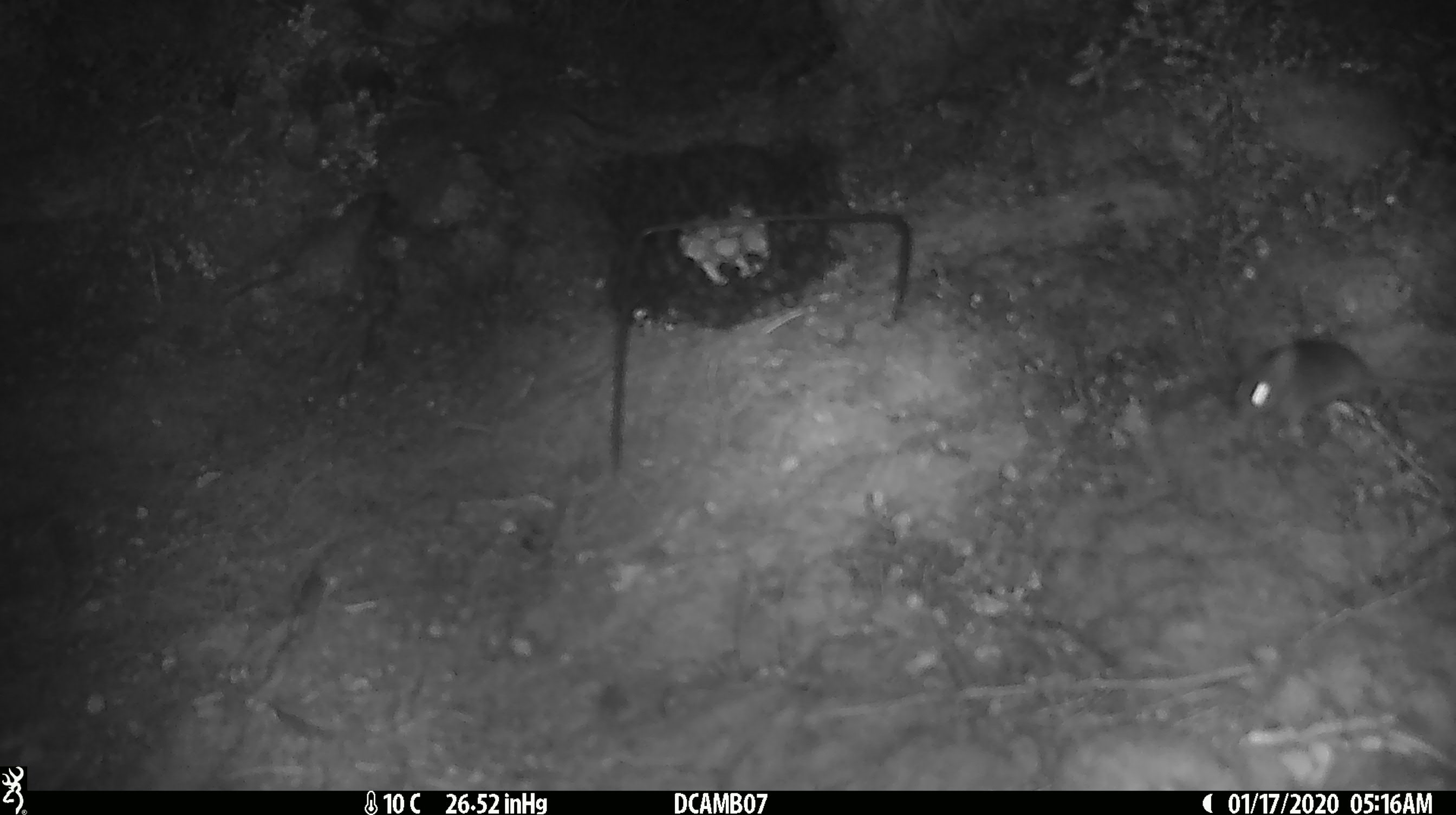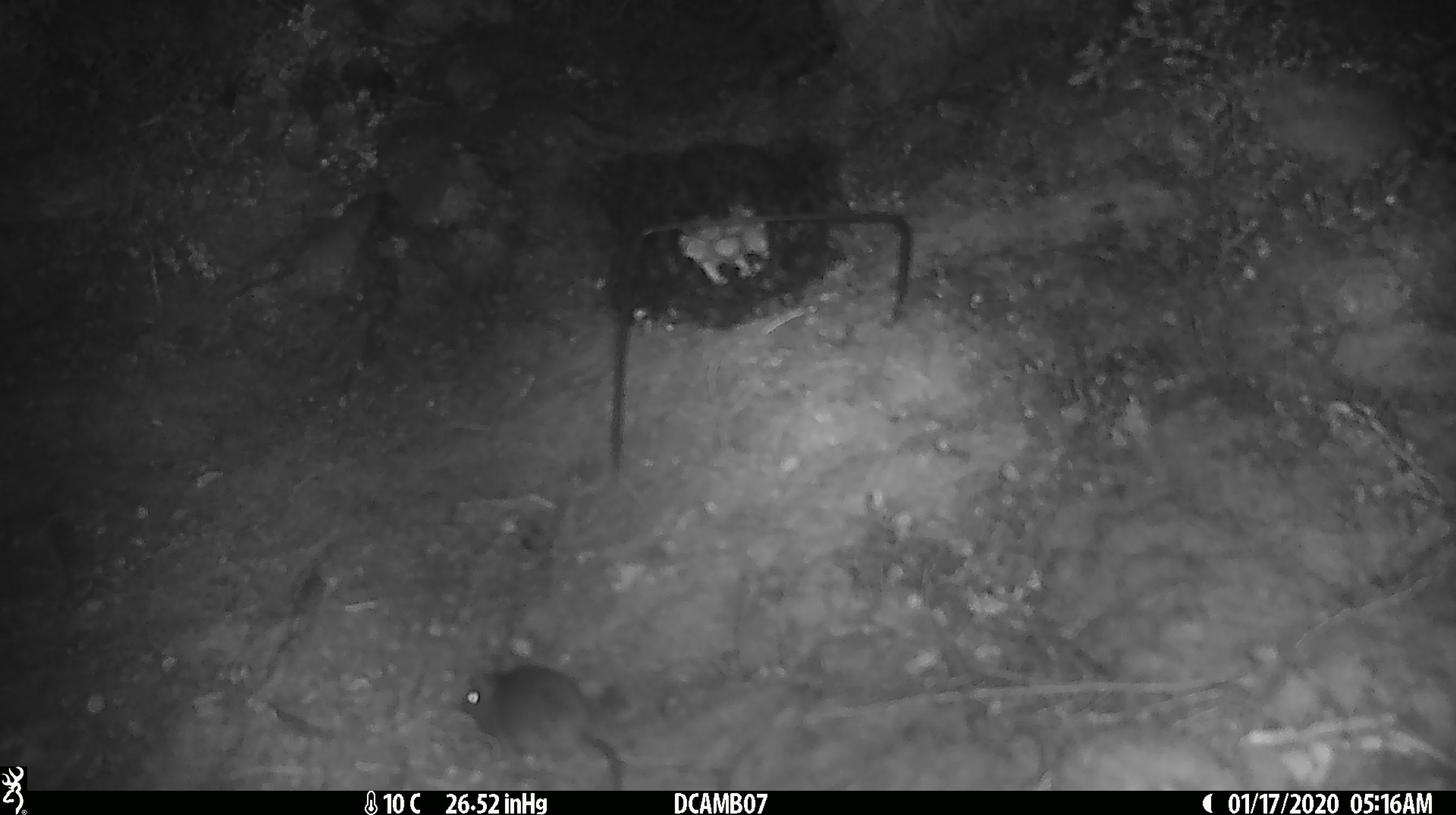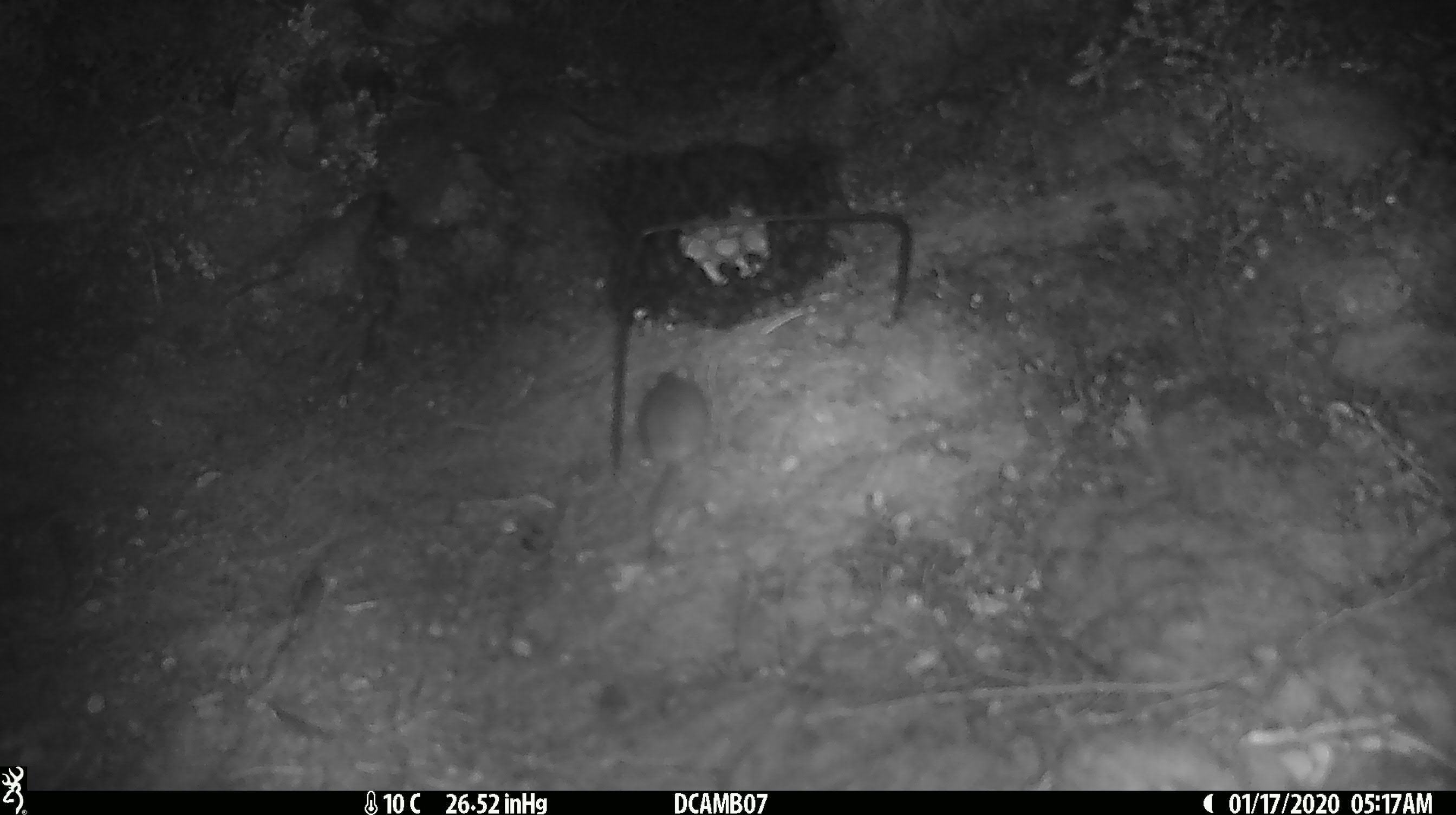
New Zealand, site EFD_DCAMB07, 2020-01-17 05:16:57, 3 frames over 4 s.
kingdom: Animalia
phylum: Chordata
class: Mammalia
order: Rodentia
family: Muridae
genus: Mus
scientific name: Mus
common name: mouse